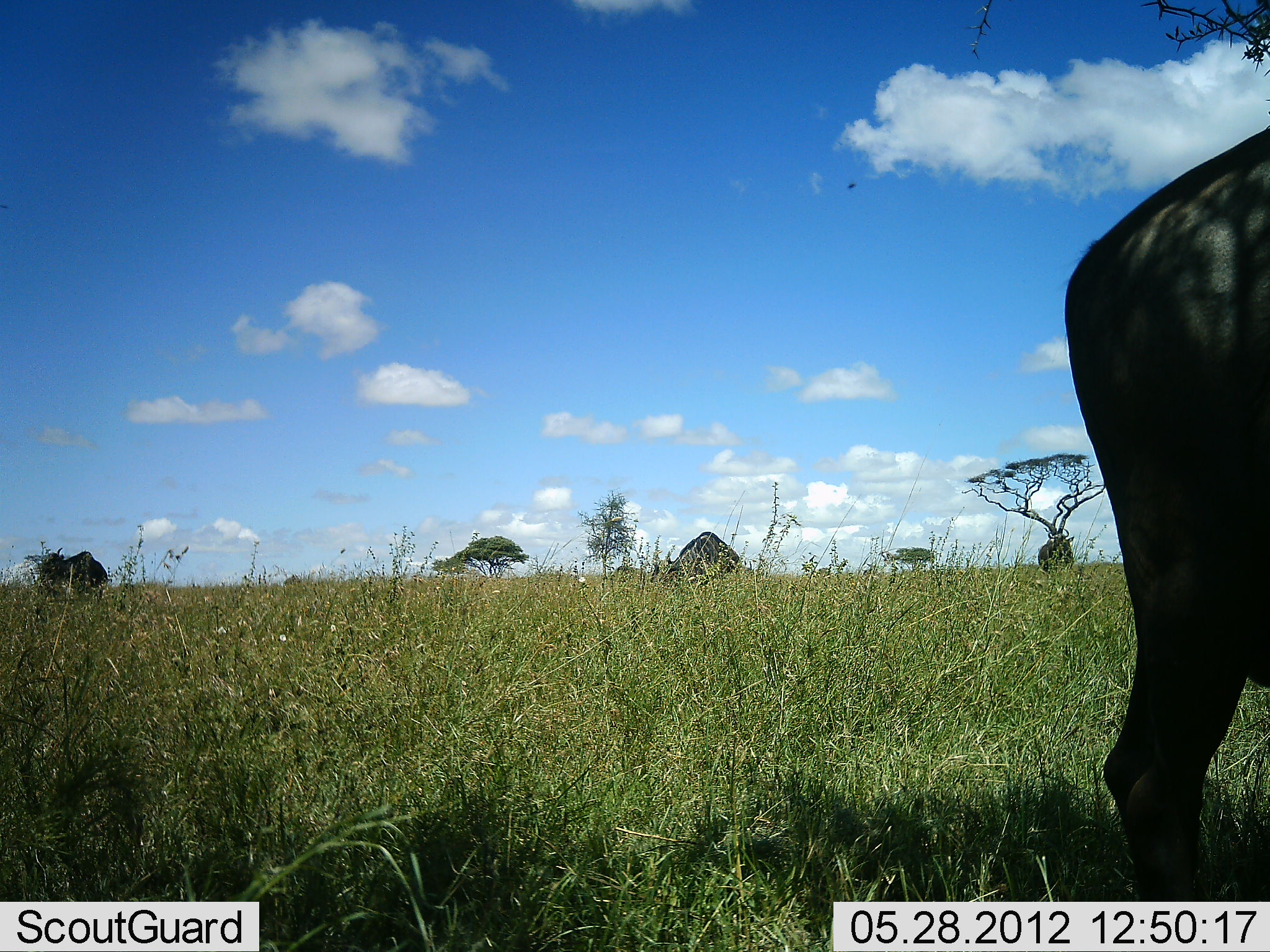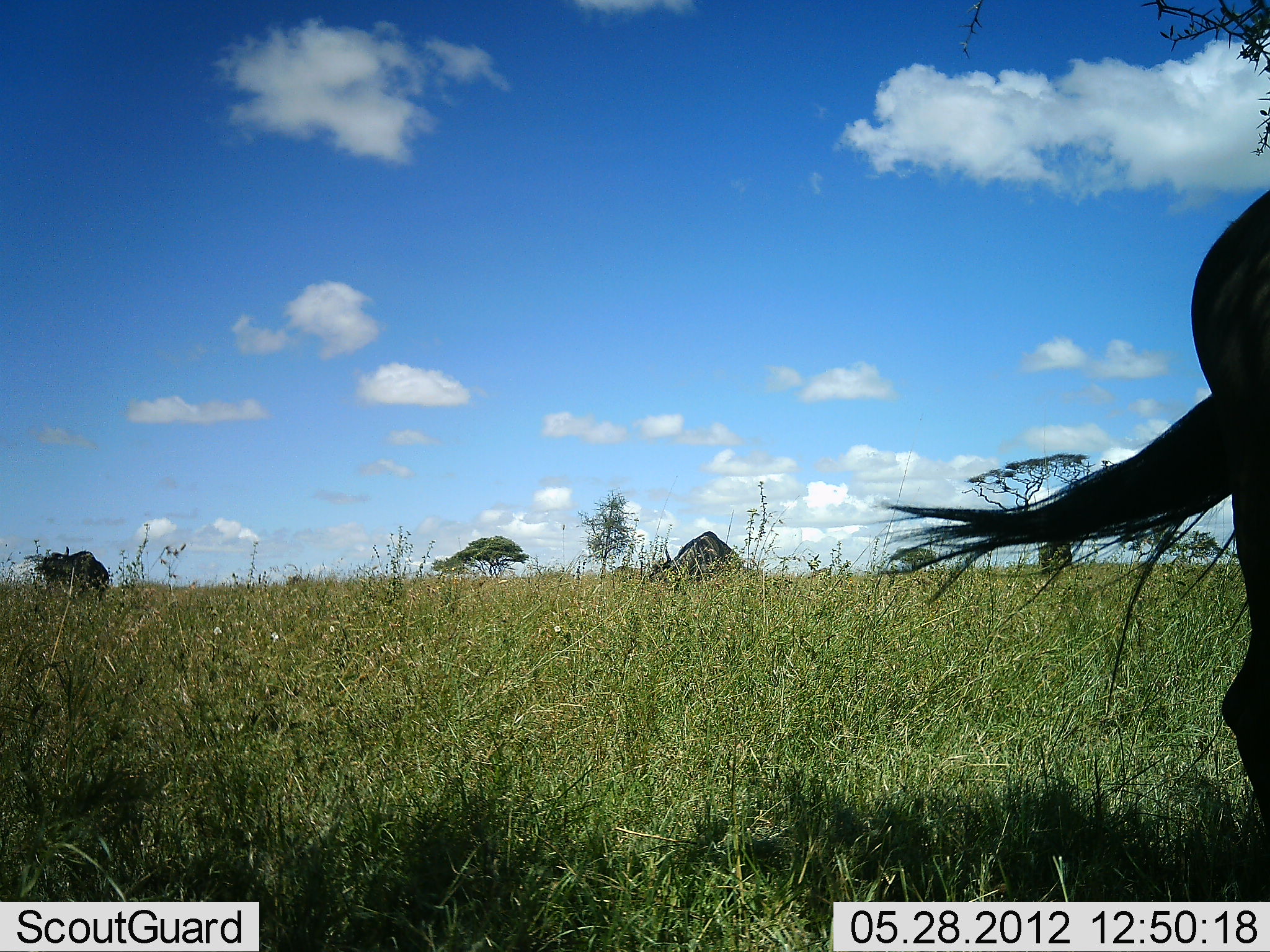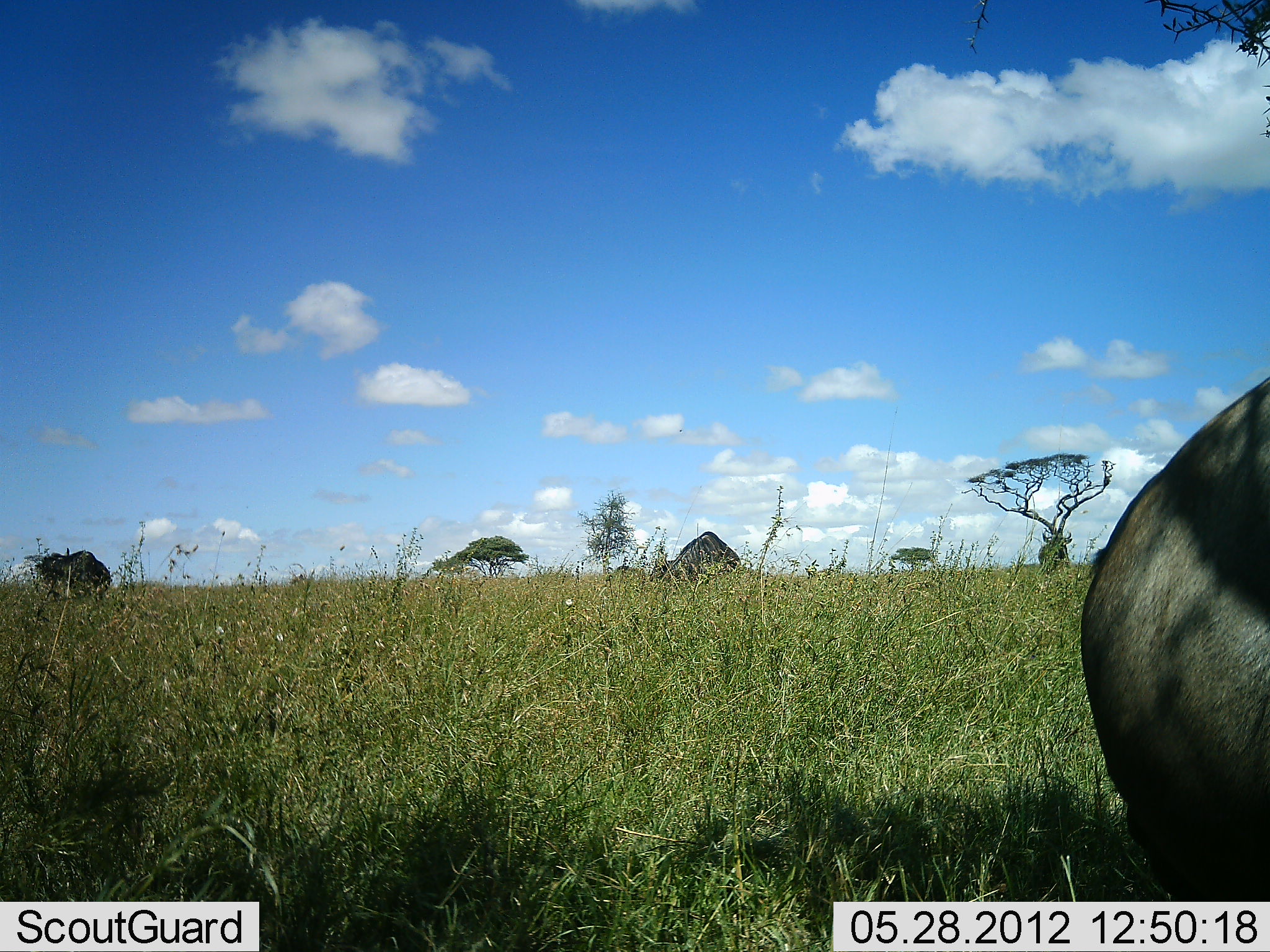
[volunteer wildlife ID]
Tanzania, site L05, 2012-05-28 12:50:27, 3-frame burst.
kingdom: Animalia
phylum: Chordata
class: Mammalia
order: Artiodactyla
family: Bovidae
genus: Connochaetes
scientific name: Connochaetes taurinus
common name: blue wildebeest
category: wildebeest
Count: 3.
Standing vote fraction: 60%.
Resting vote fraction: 40%.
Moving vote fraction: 10%.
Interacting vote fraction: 0%.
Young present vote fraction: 0%.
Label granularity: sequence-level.